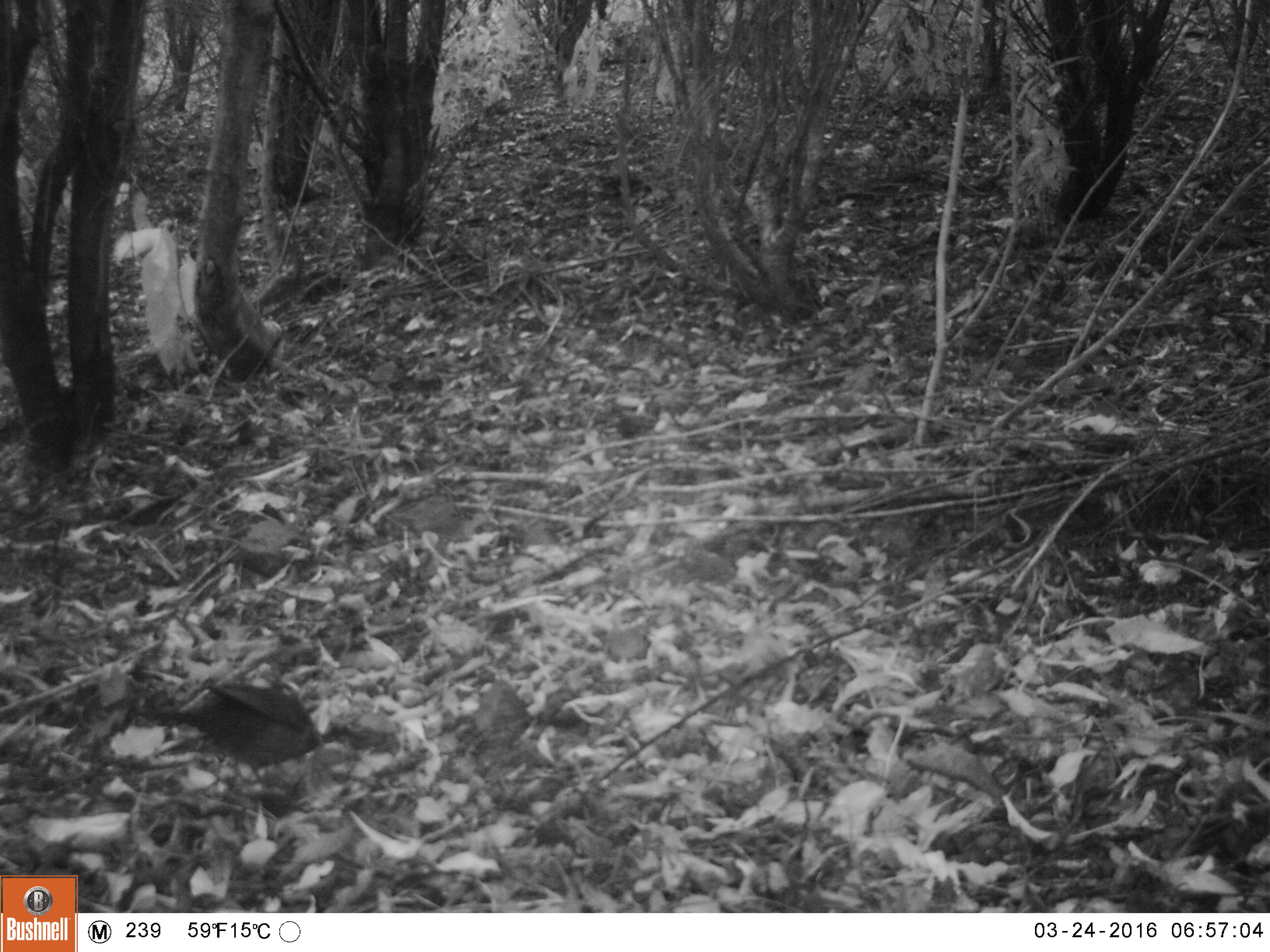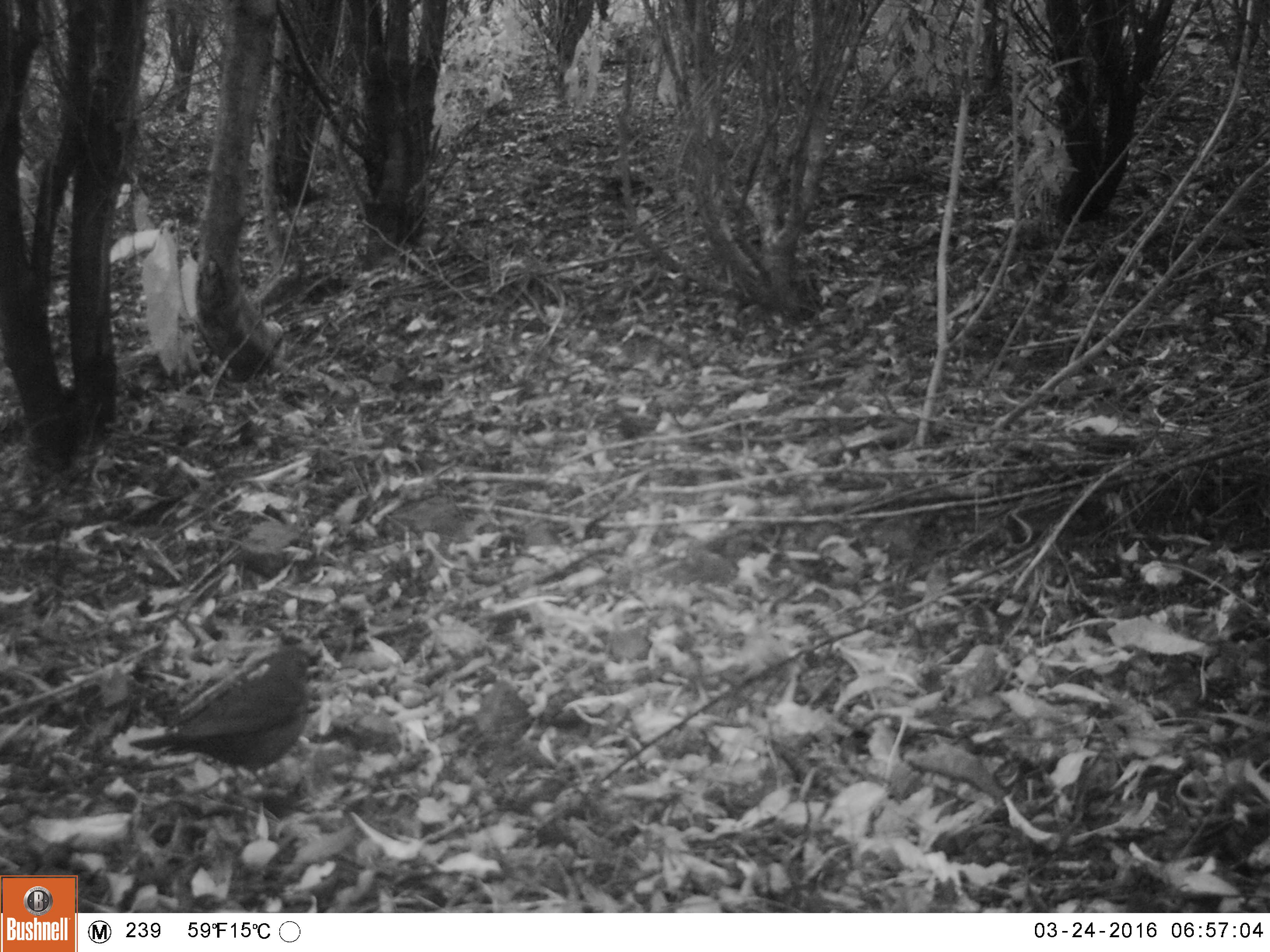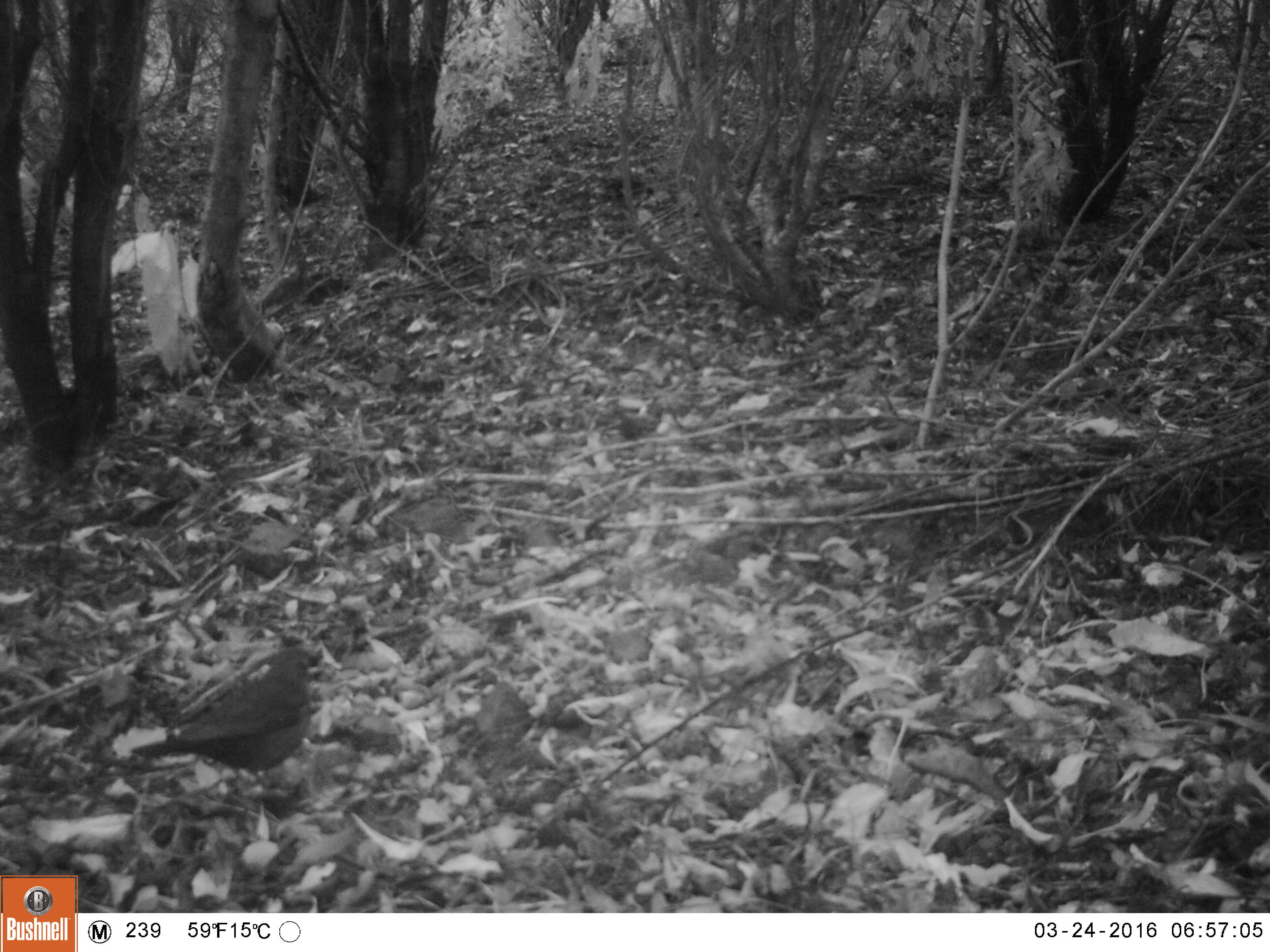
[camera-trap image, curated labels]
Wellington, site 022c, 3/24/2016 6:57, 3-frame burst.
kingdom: Animalia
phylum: Chordata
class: Aves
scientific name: Aves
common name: bird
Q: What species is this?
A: Bird (Aves).